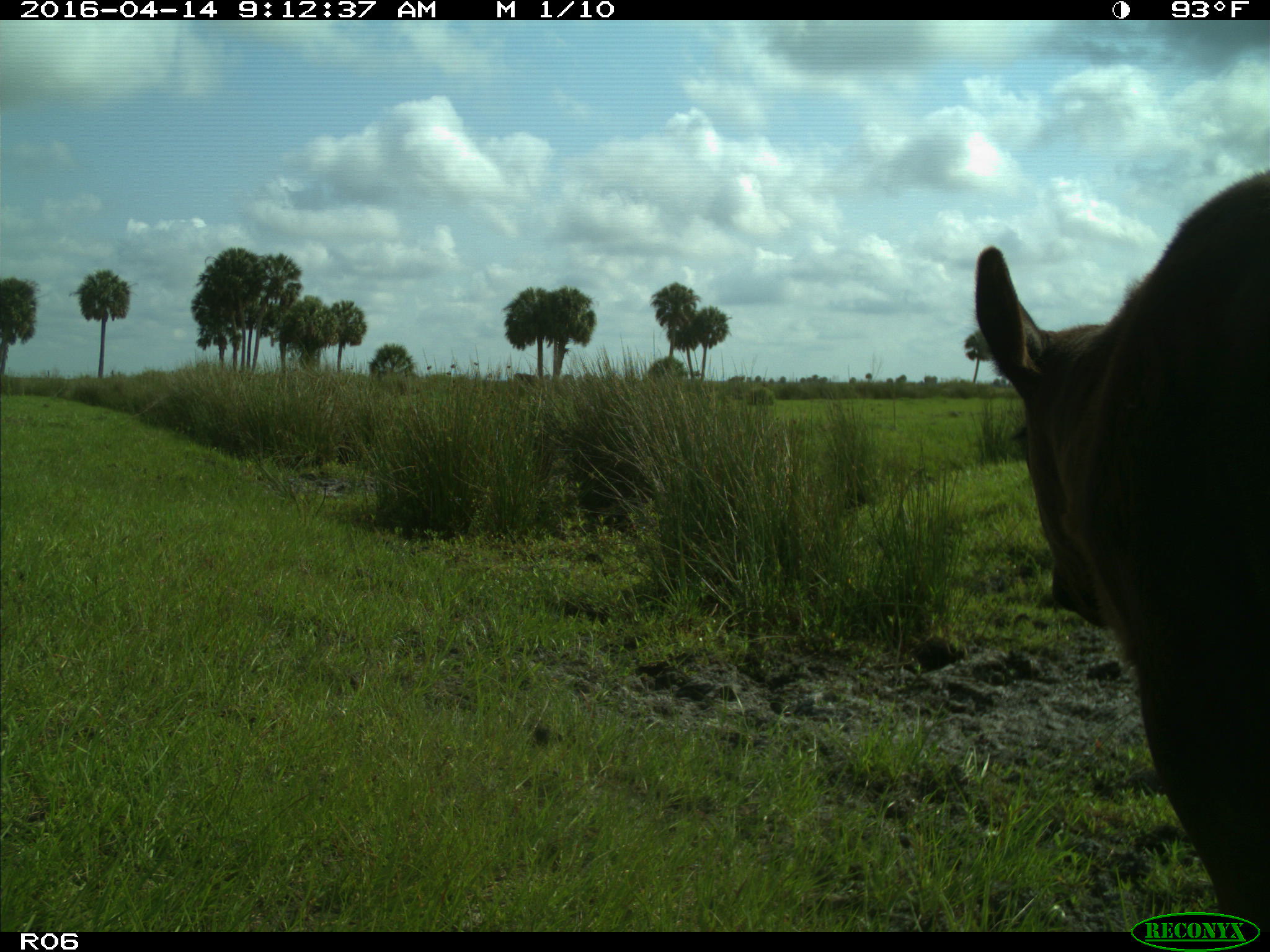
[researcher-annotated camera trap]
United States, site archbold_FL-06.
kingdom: Animalia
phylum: Chordata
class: Mammalia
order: Artiodactyla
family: Bovidae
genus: Bos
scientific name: Bos taurus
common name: domestic cow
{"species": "Bos taurus (domestic cow)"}